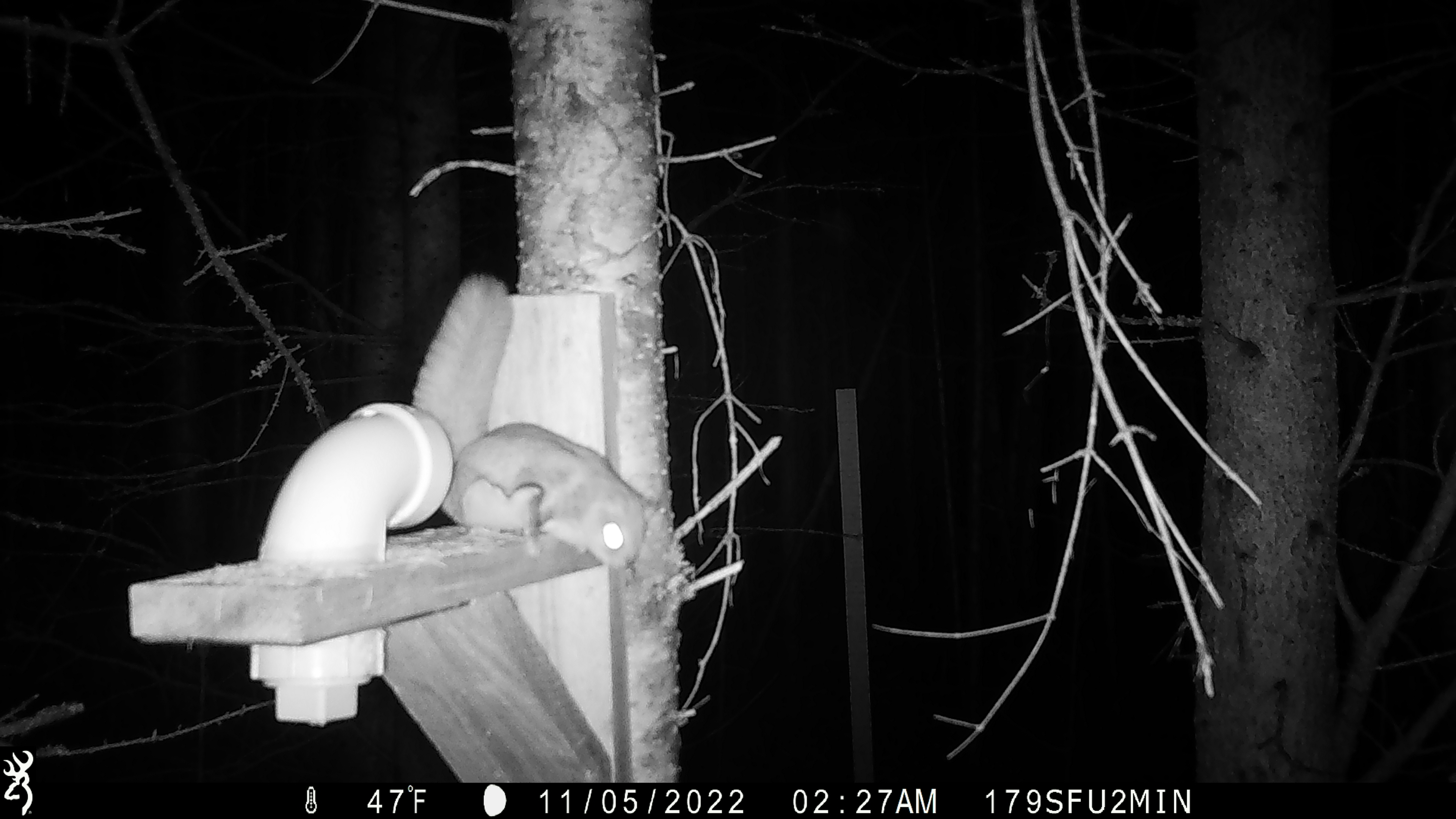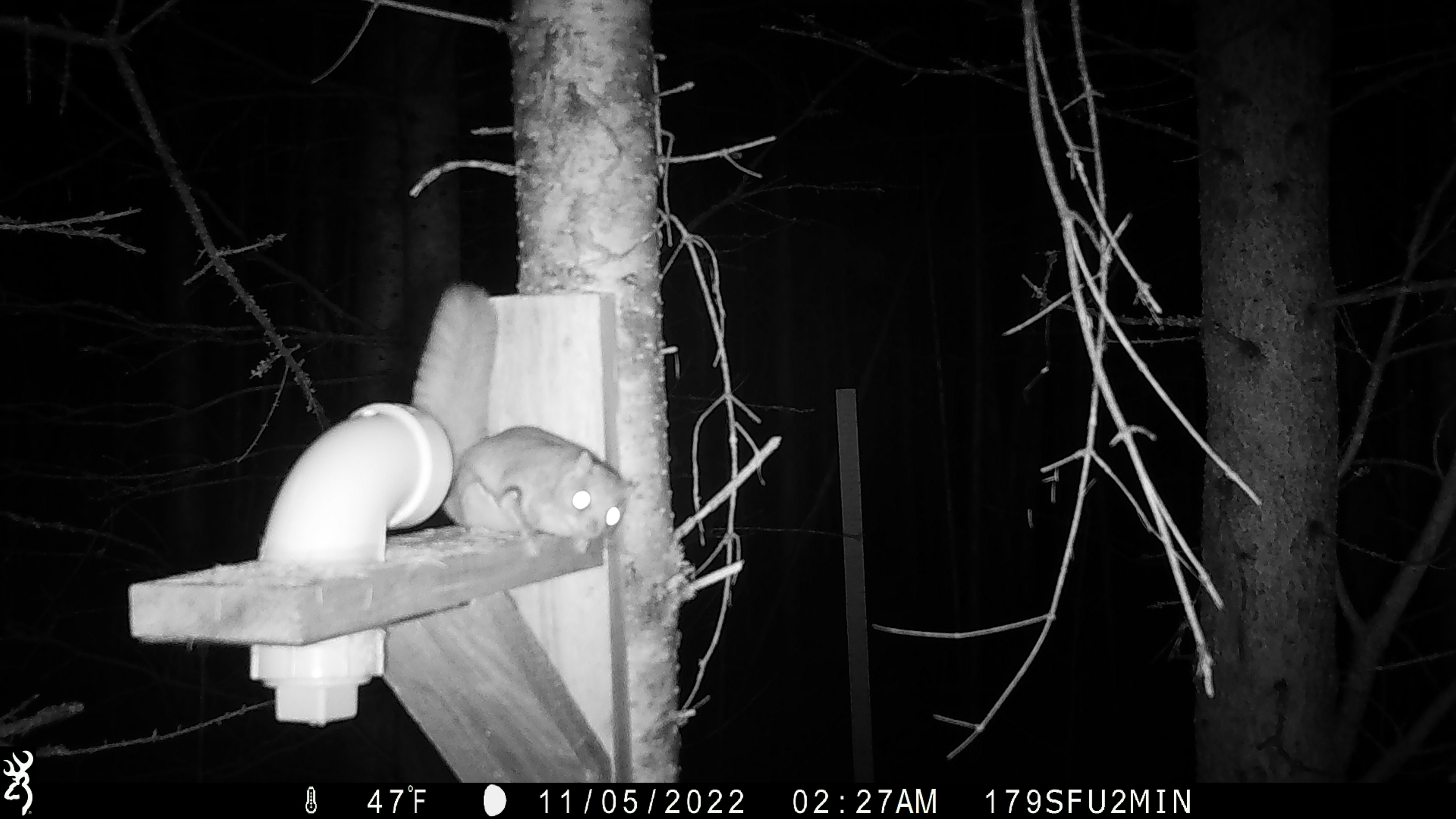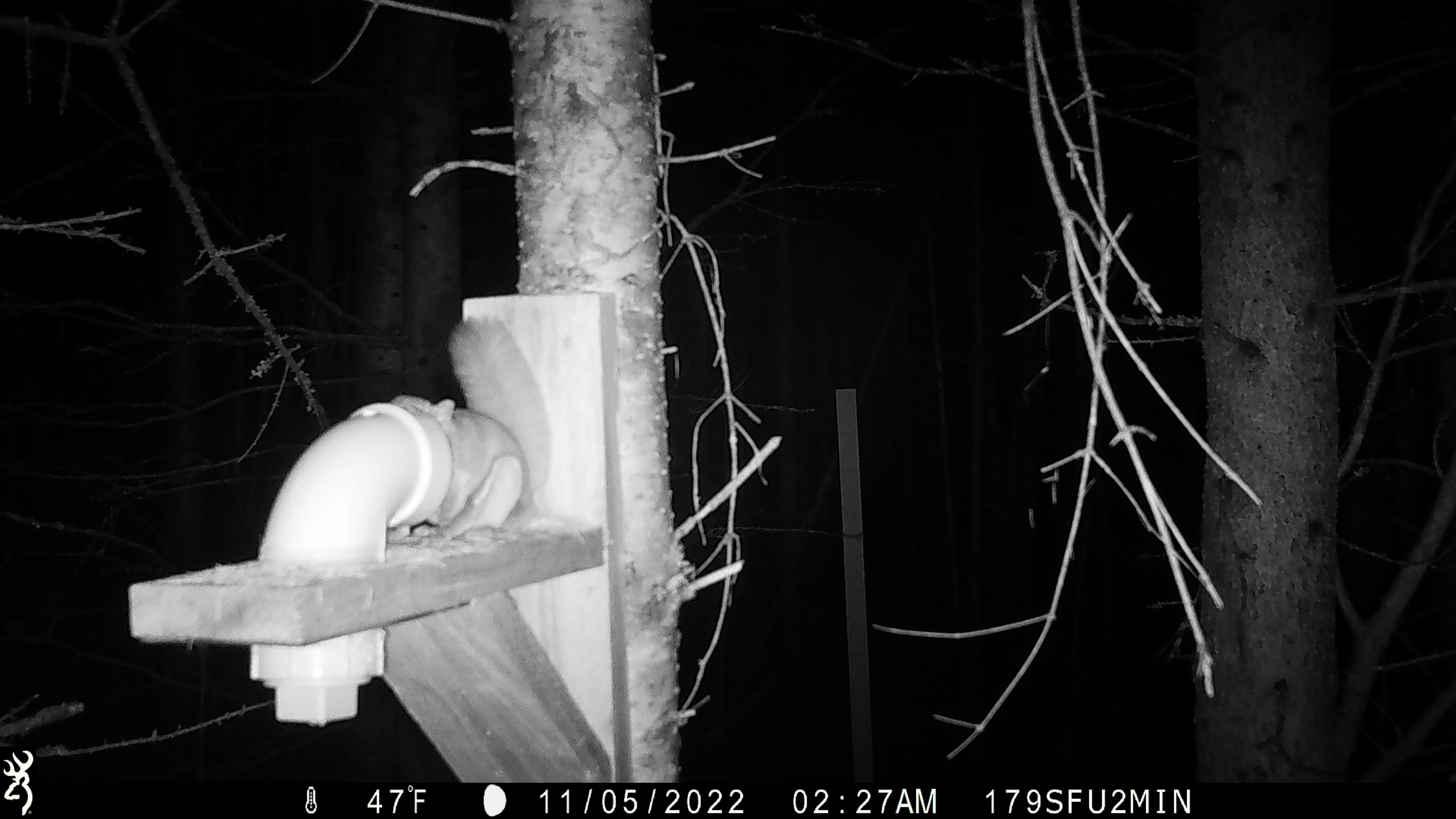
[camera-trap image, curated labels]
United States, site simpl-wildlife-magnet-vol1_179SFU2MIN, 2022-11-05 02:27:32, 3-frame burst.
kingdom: Animalia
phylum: Chordata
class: Mammalia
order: Rodentia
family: Sciuridae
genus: Glaucomys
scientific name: Glaucomys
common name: flying squirrel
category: flying squirrel sp.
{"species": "flying squirrel sp. (flying squirrel) (Glaucomys)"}